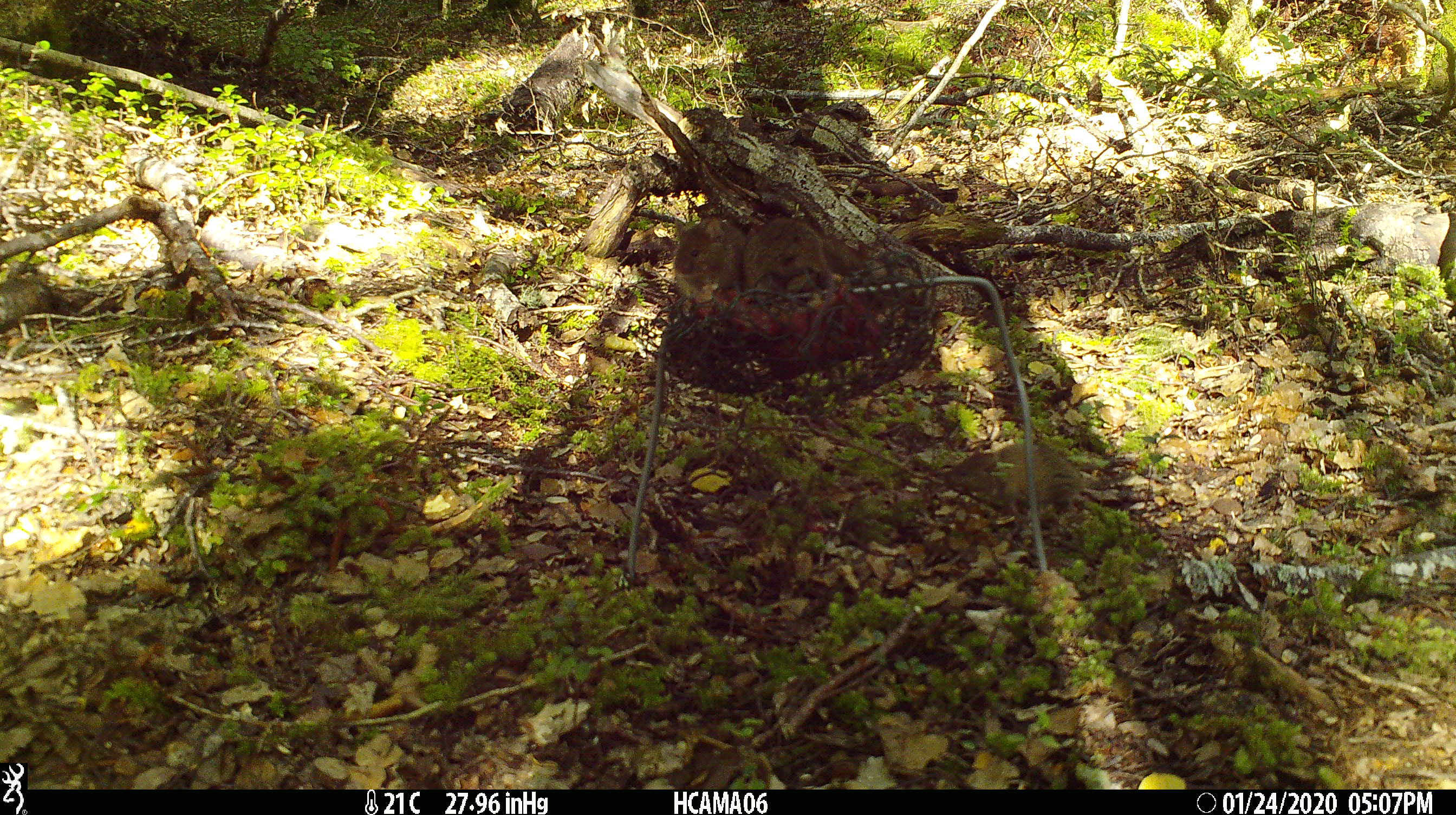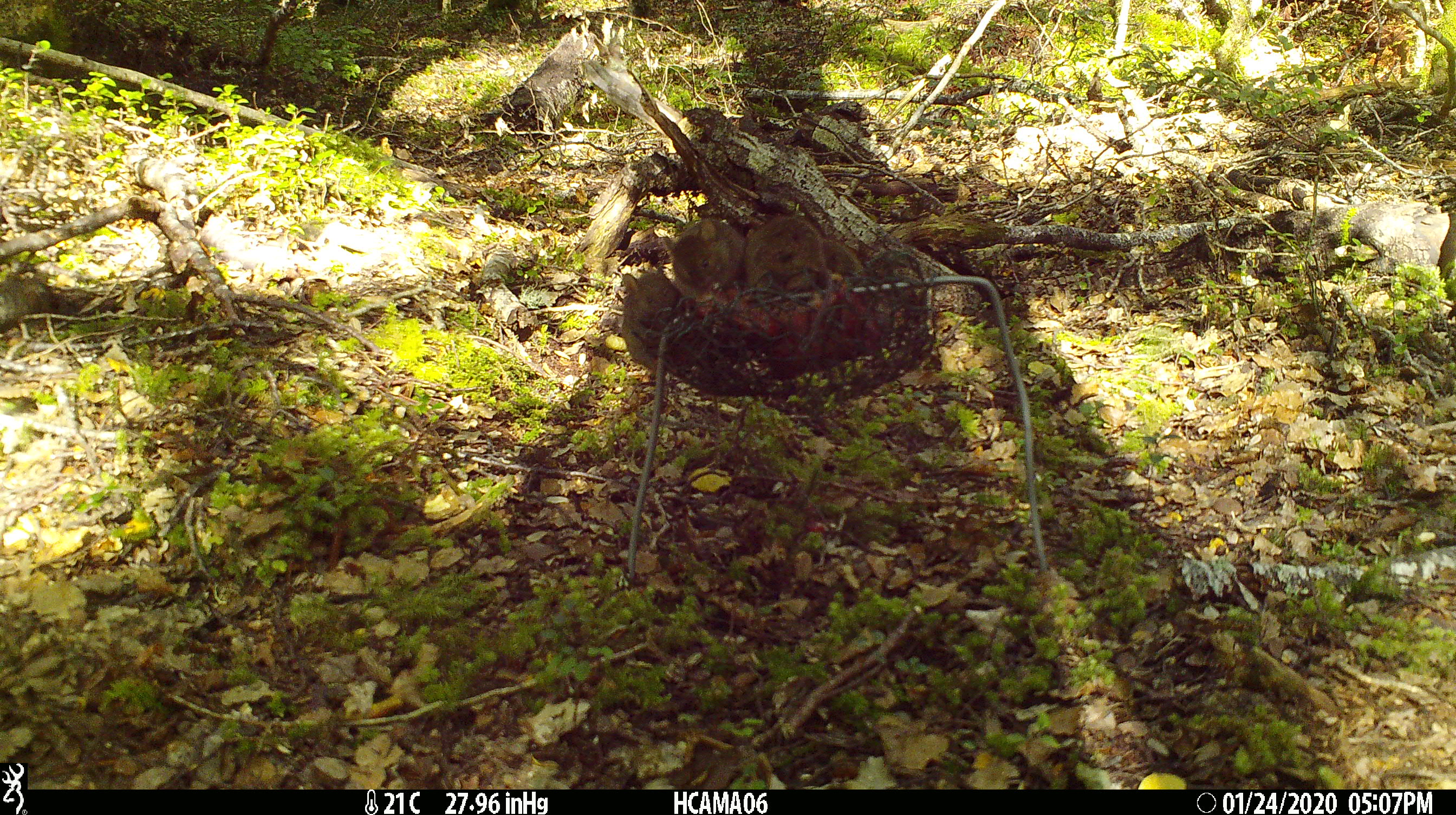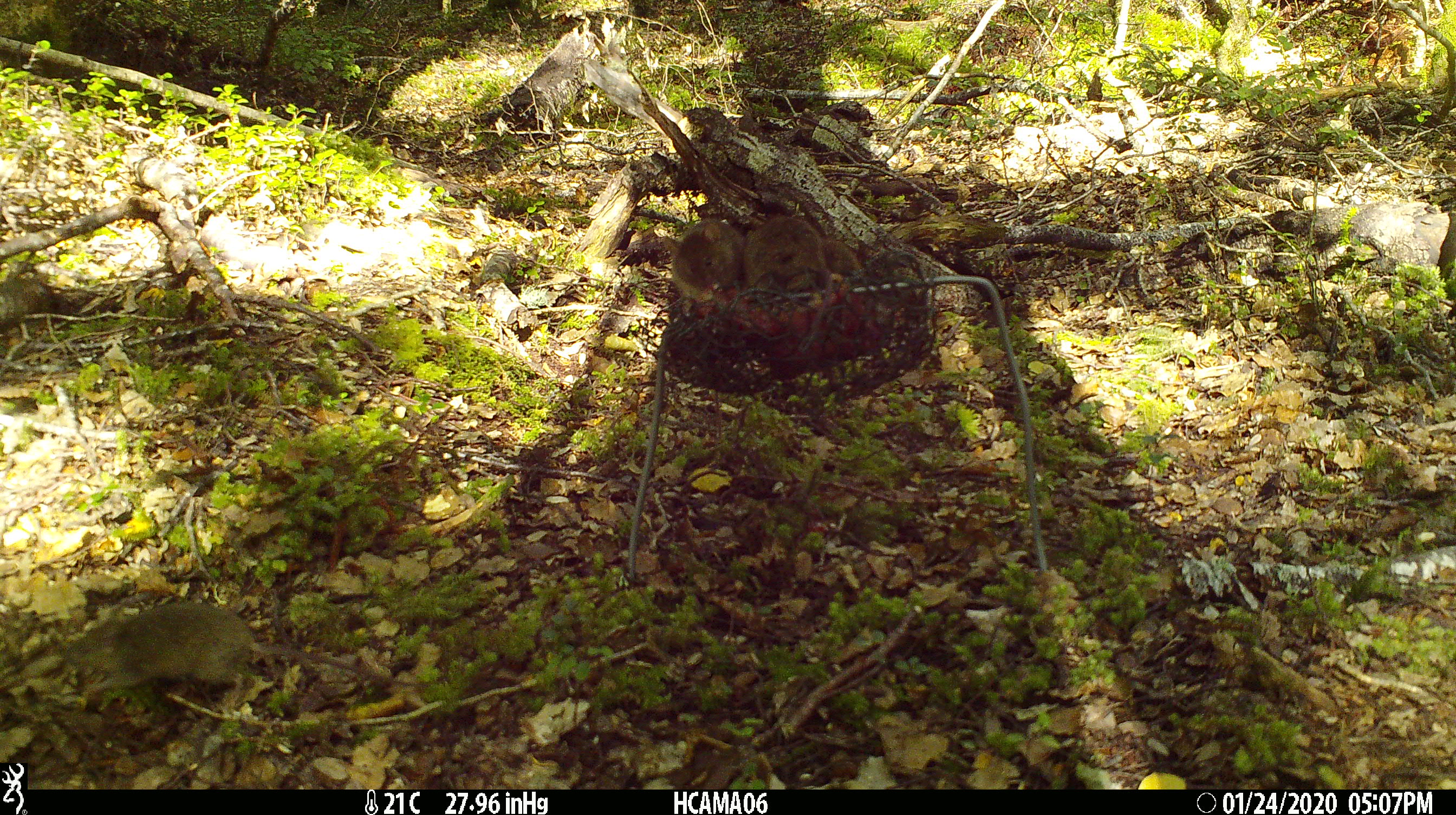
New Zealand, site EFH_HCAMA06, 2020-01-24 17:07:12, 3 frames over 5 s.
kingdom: Animalia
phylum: Chordata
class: Mammalia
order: Rodentia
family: Muridae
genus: Mus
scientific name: Mus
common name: mouse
Mouse (Mus).